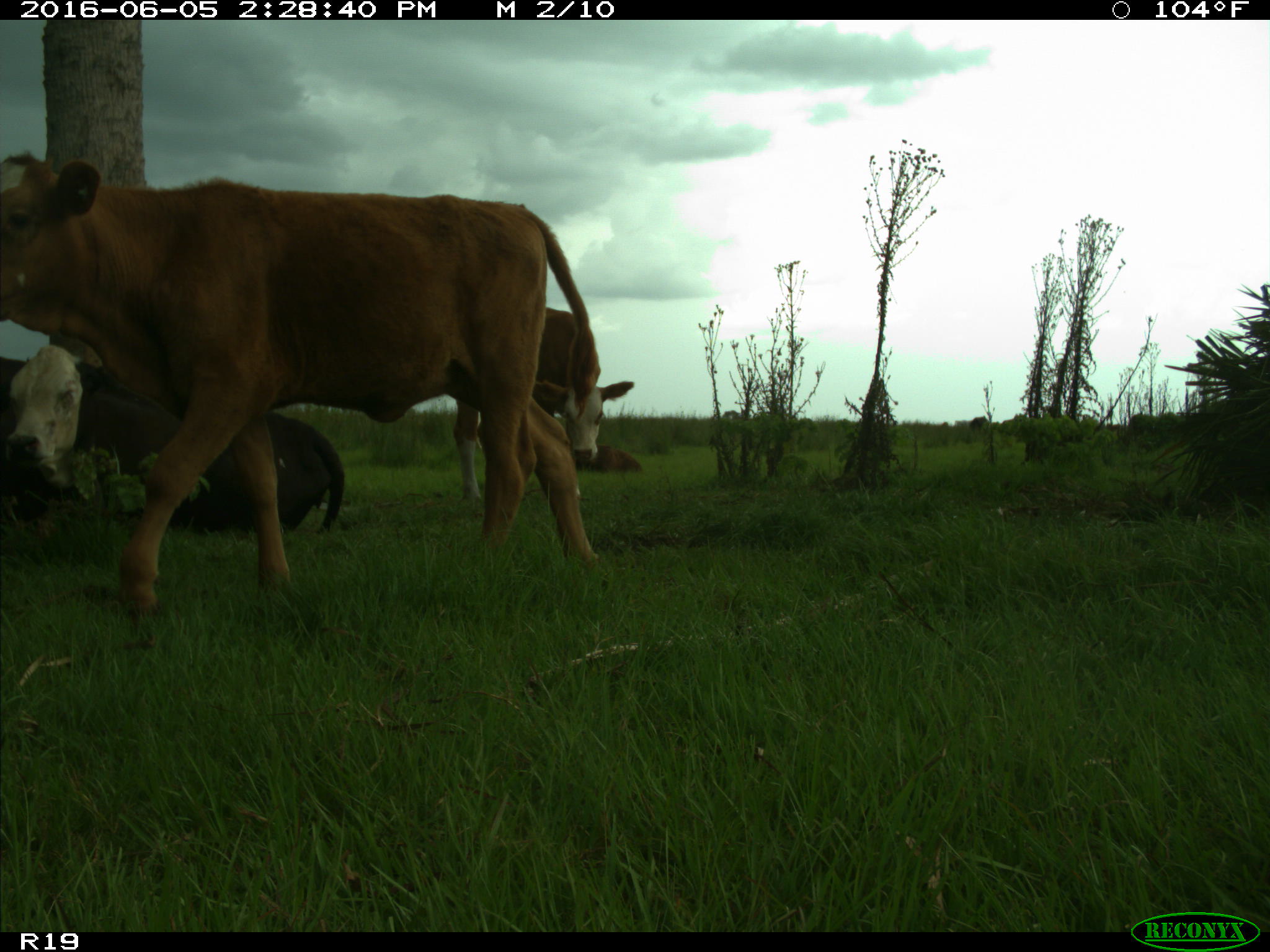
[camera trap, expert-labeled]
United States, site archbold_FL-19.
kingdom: Animalia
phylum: Chordata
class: Mammalia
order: Artiodactyla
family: Bovidae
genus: Bos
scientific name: Bos taurus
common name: domestic cow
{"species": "Bos taurus (domestic cow)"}